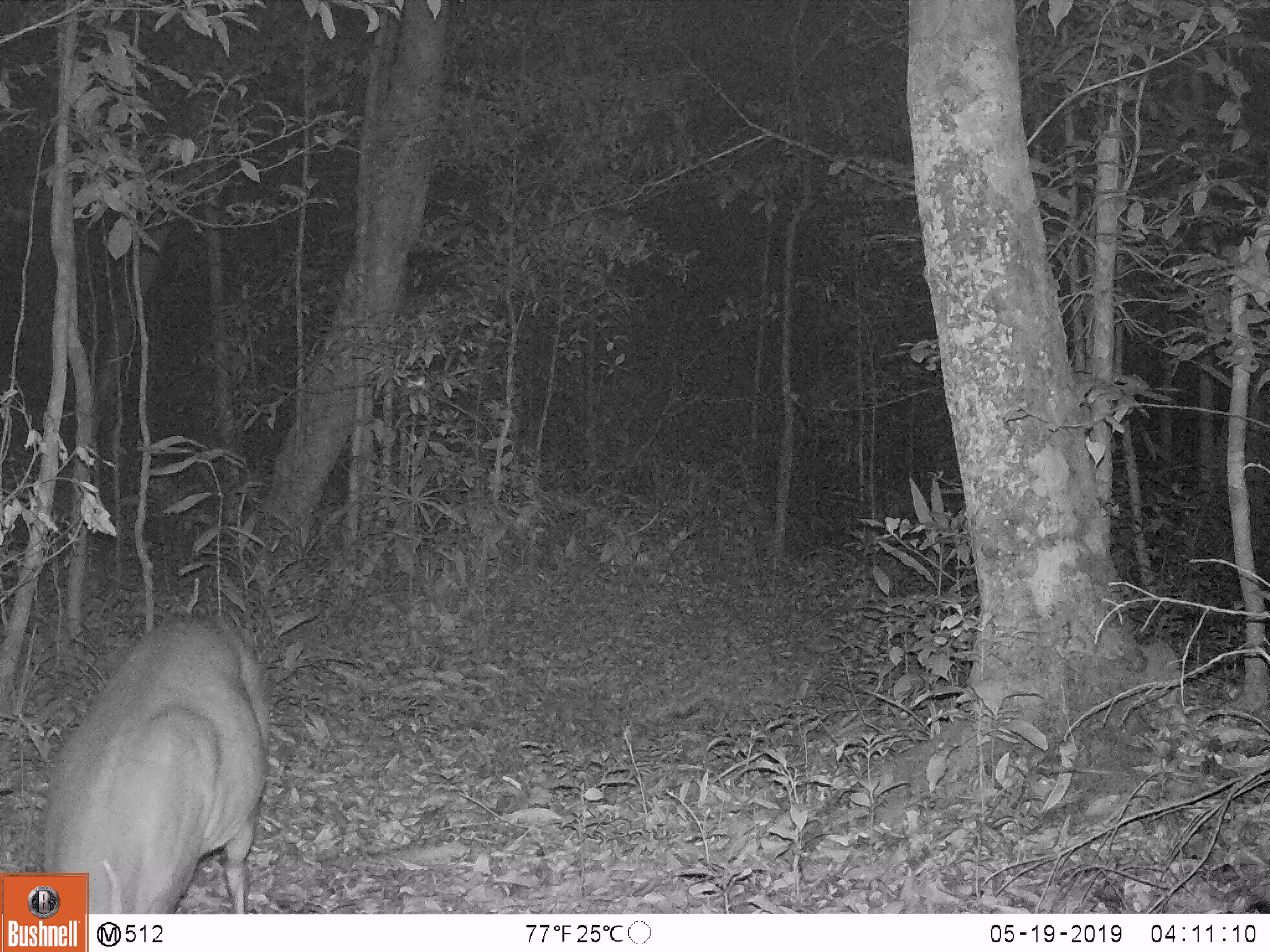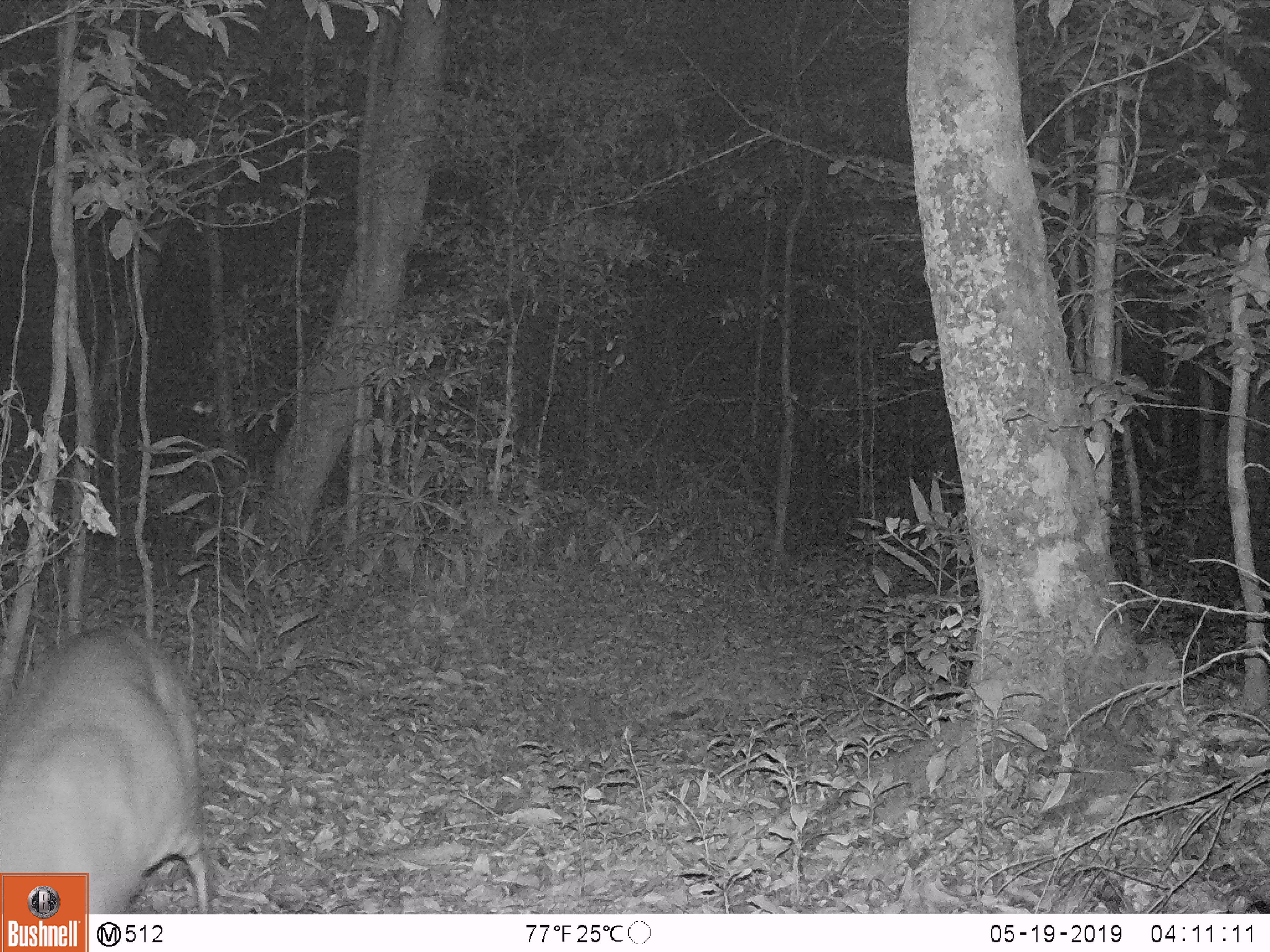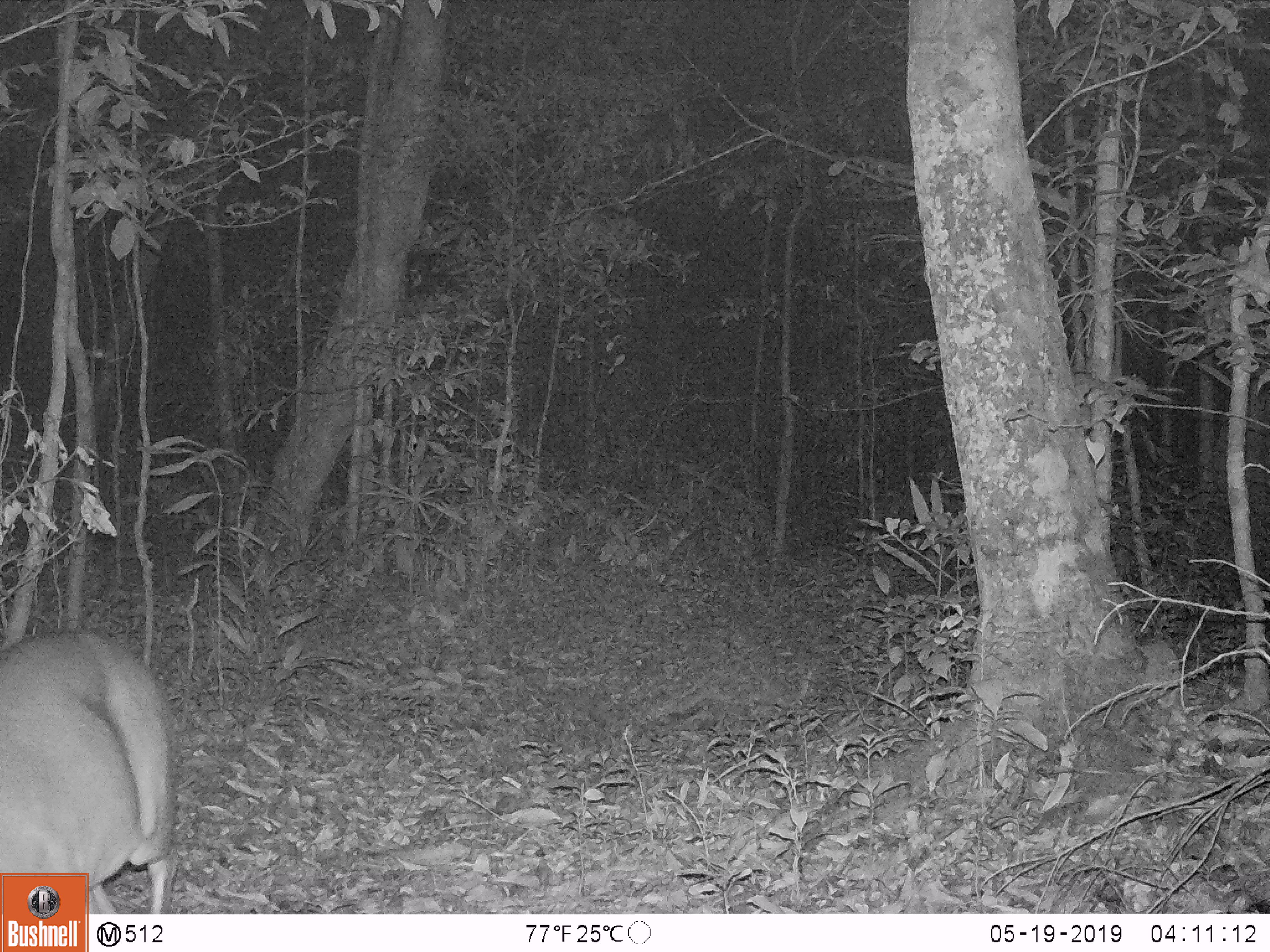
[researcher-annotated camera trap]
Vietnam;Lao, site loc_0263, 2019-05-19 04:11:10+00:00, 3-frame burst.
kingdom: Animalia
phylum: Chordata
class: Mammalia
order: Artiodactyla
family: Cervidae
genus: Muntiacus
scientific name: Muntiacus vuquangensis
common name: large-antlered muntjac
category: large antlered muntjac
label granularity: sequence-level